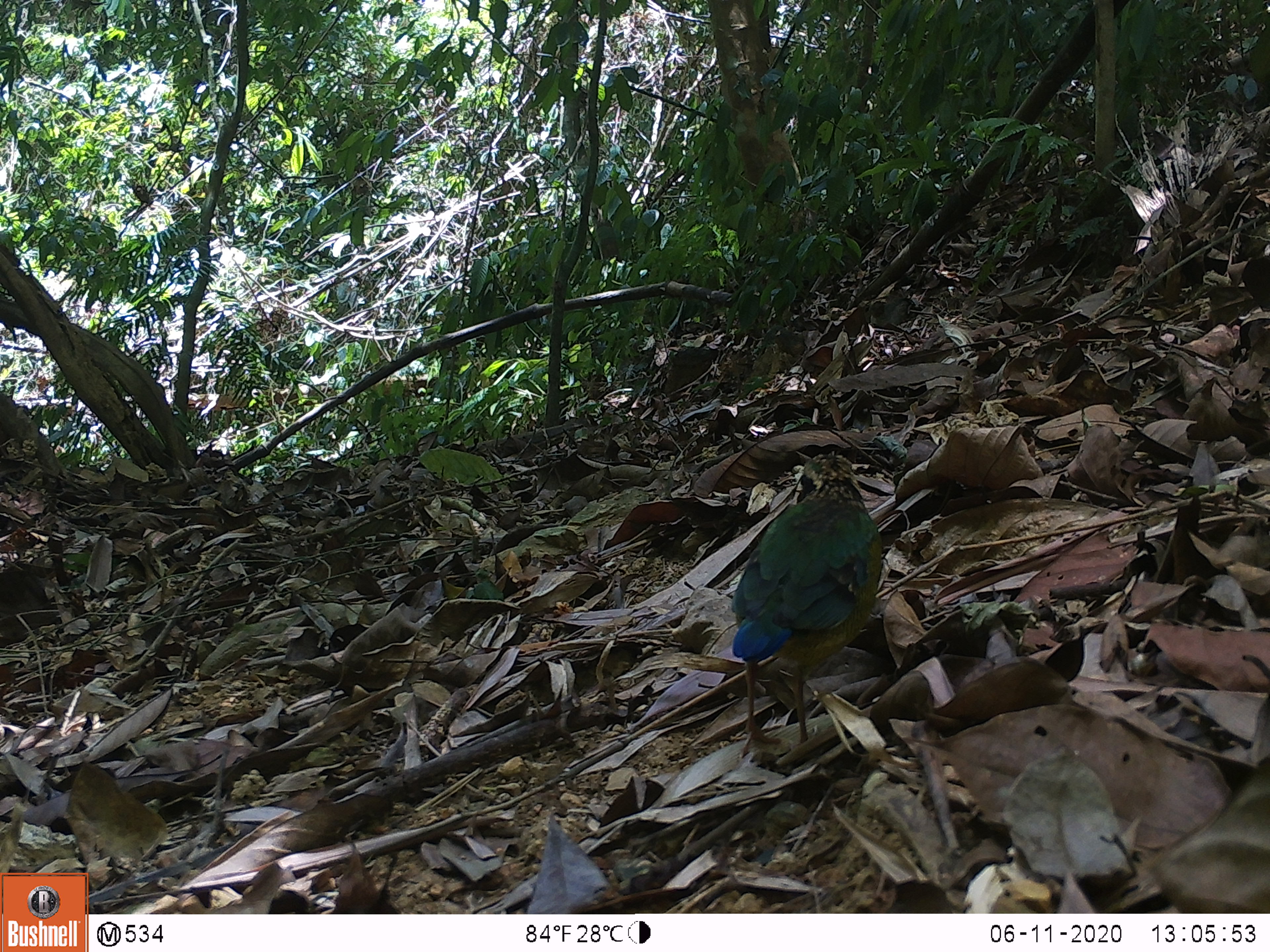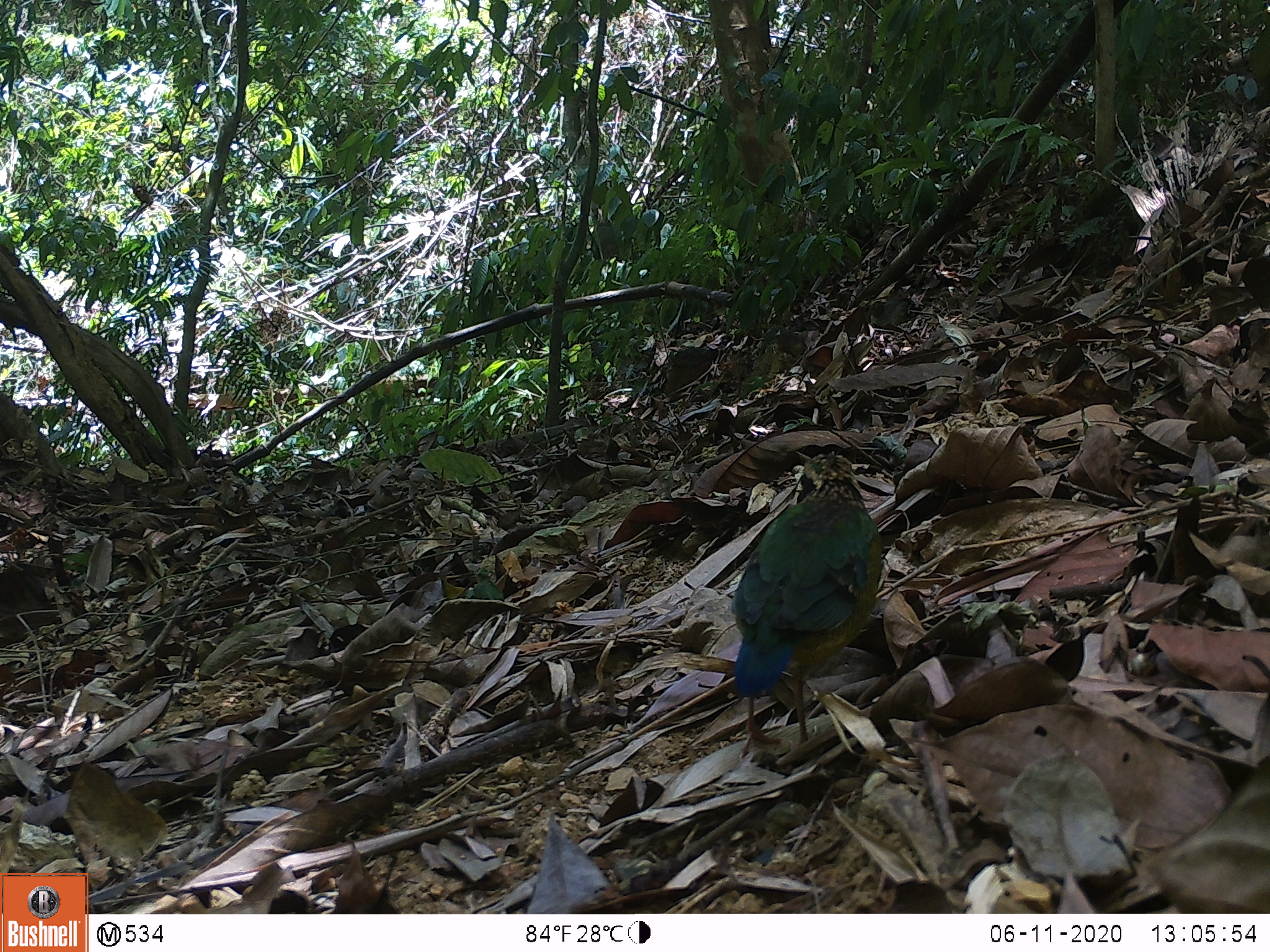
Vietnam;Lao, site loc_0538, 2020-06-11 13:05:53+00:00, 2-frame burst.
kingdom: Animalia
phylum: Chordata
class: Aves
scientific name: Aves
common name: bird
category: unidentified bird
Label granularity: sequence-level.